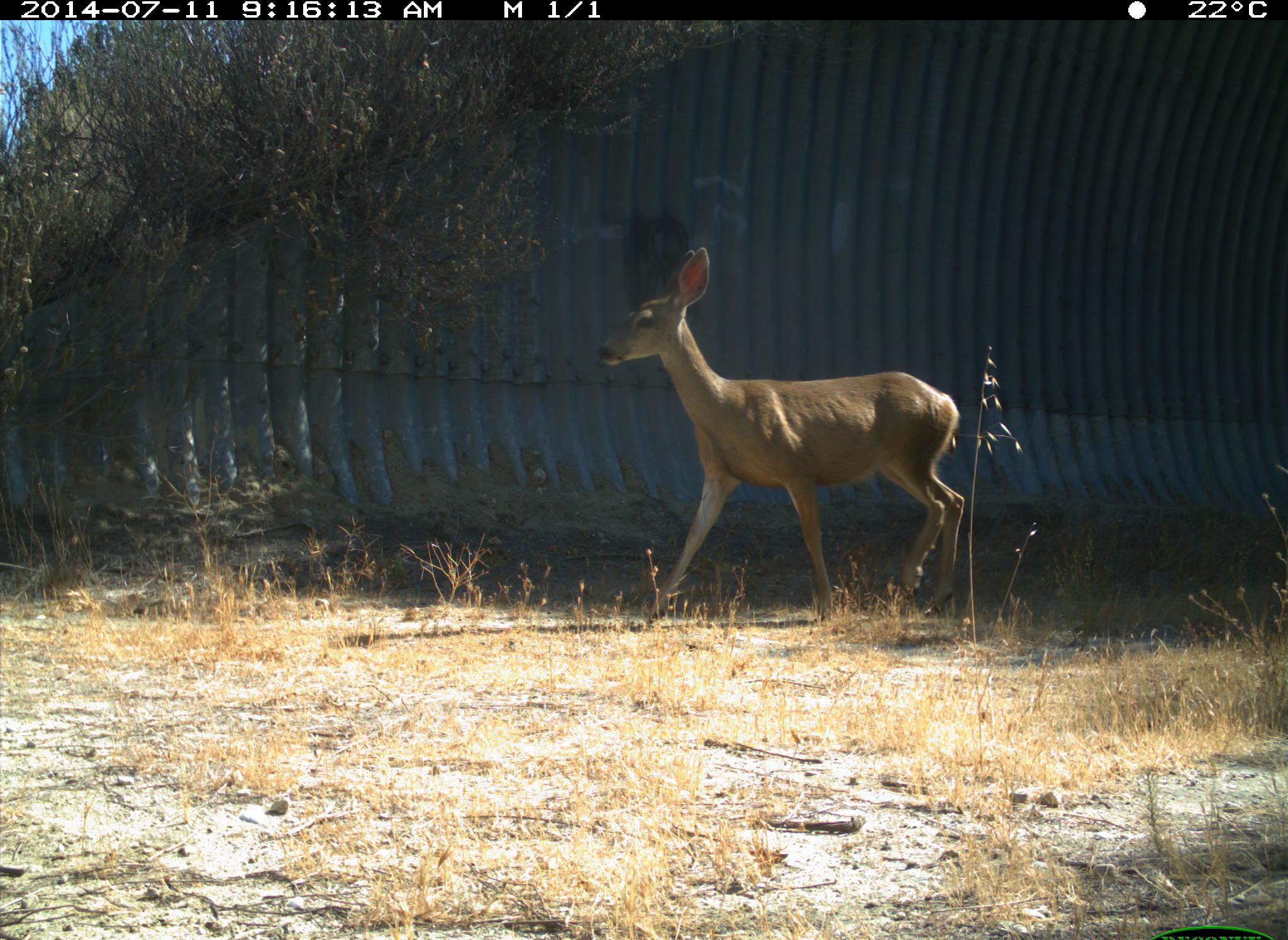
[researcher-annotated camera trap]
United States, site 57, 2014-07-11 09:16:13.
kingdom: Animalia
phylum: Chordata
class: Mammalia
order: Artiodactyla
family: Cervidae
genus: Odocoileus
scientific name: Odocoileus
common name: deer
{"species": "deer (Odocoileus)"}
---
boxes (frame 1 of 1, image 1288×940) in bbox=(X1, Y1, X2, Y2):
deer: bbox=(595, 246, 965, 631)